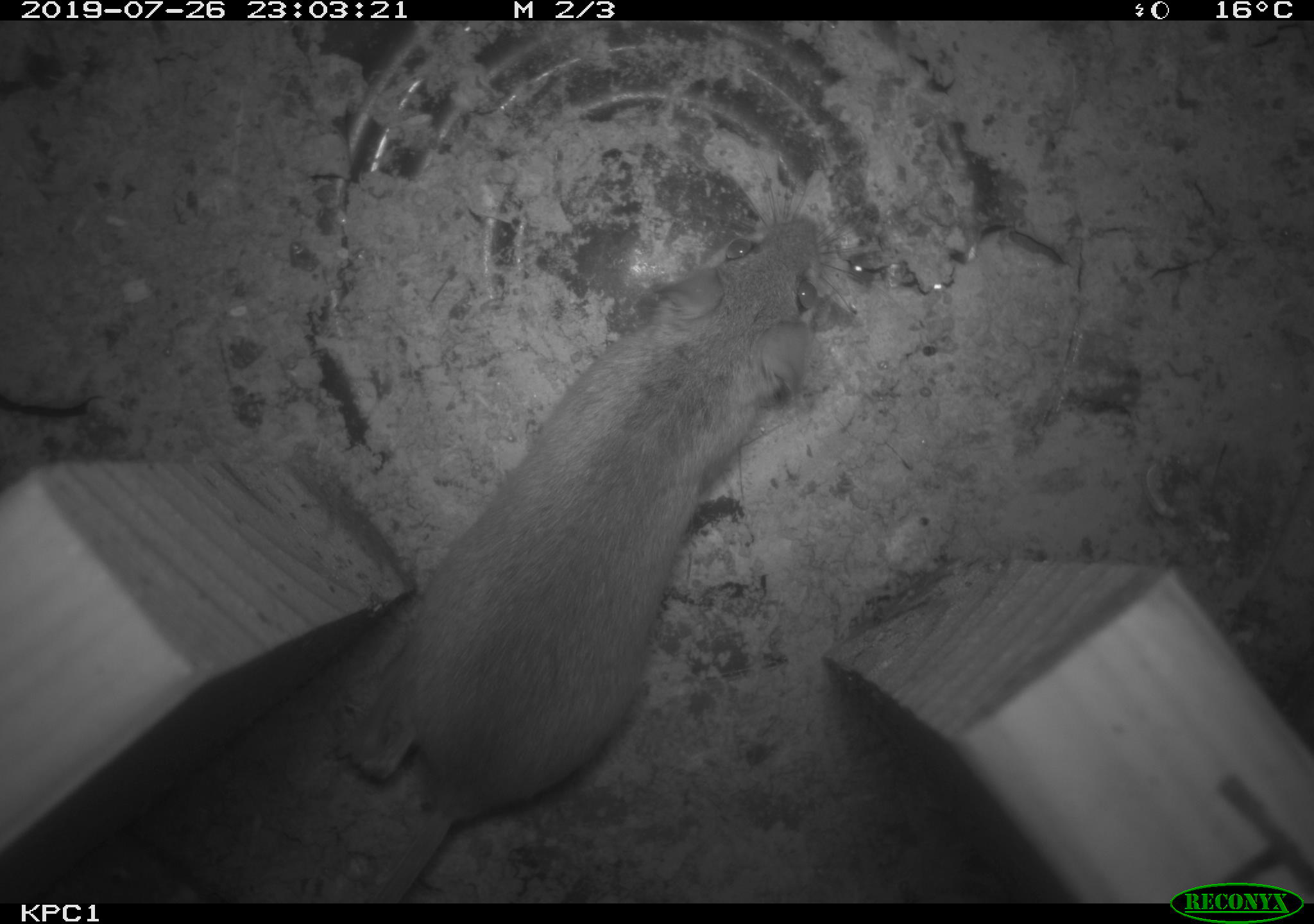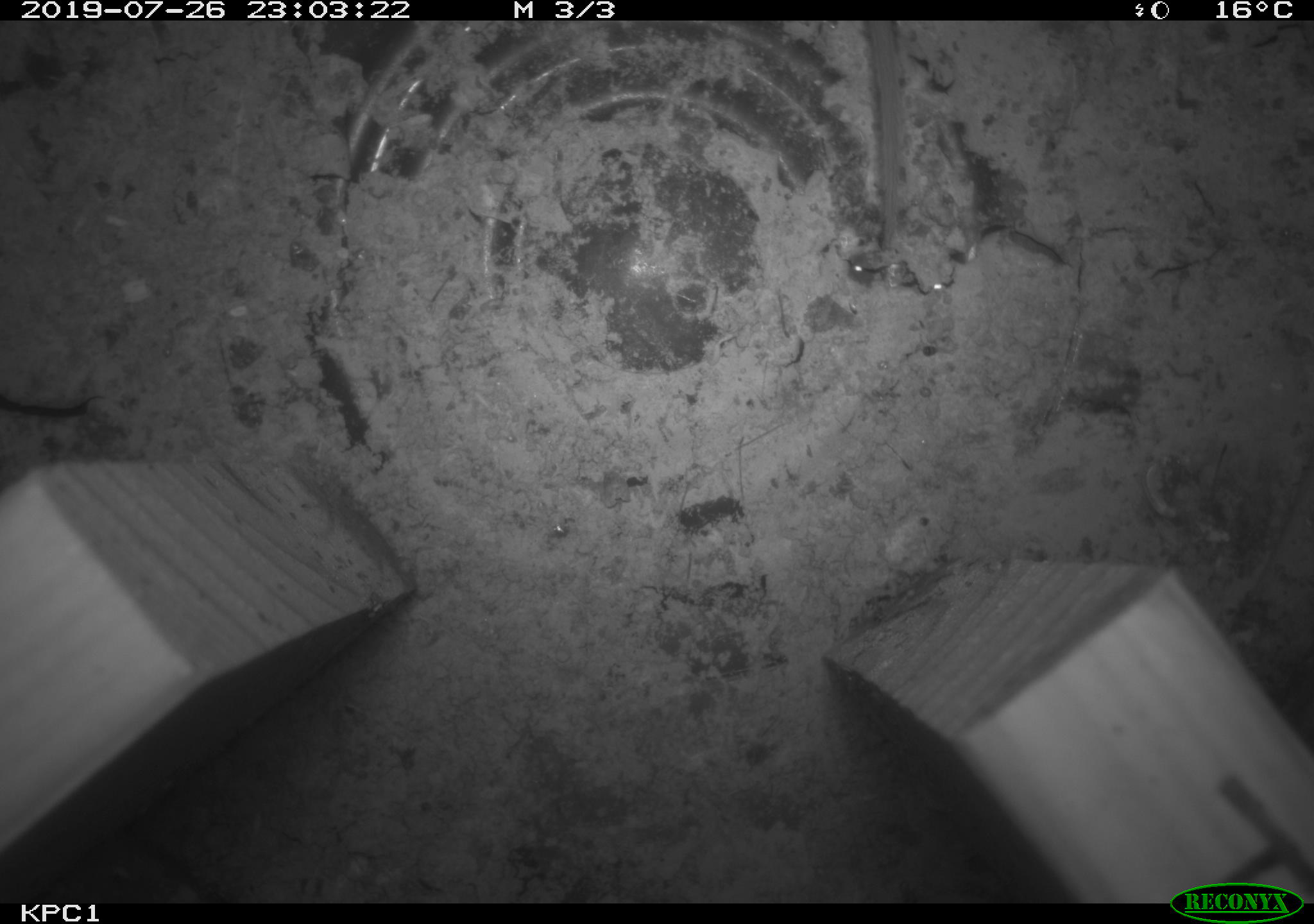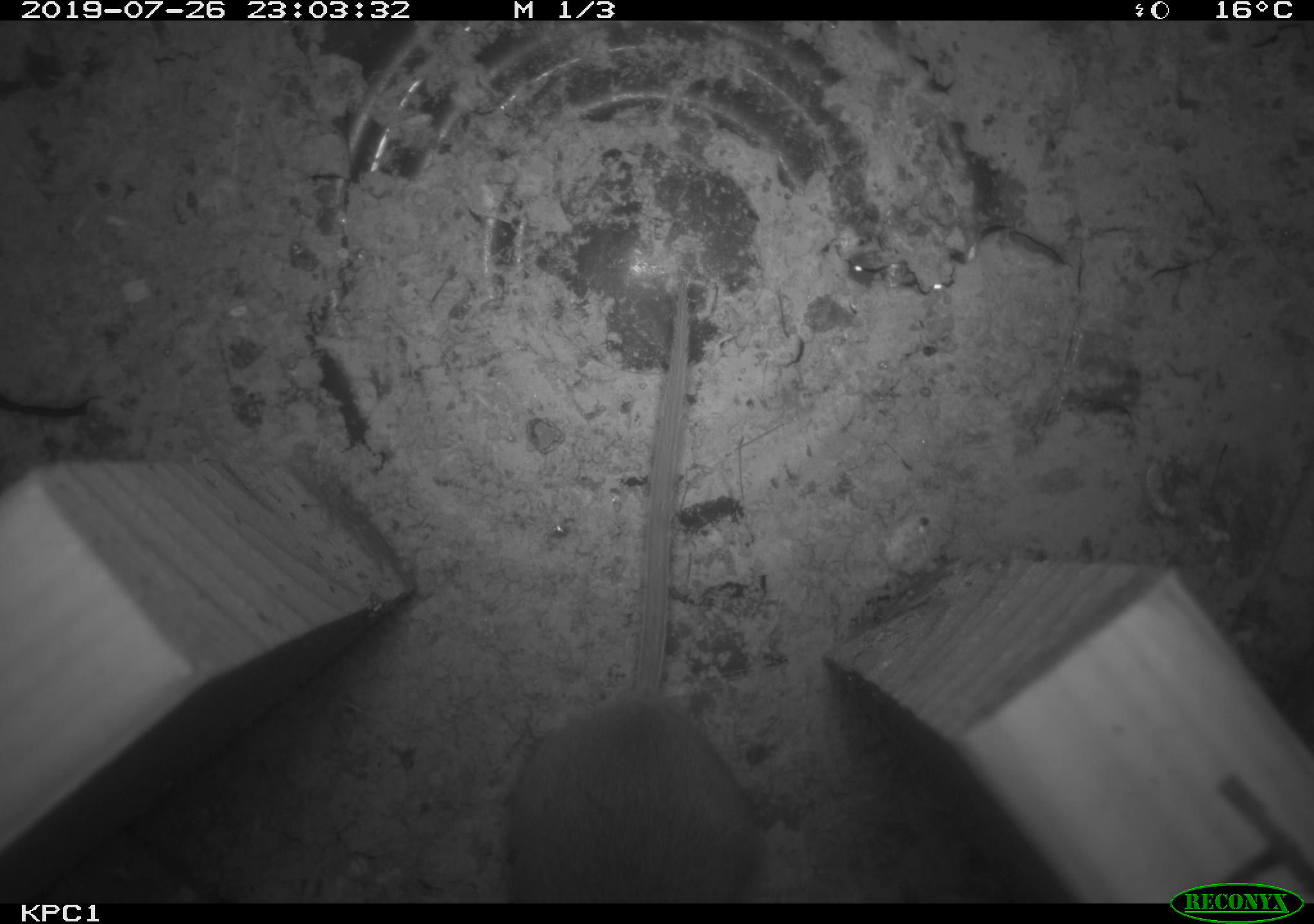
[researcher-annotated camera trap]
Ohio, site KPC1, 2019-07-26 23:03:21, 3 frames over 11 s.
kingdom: Animalia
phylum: Chordata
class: Mammalia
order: Rodentia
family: Cricetidae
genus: Peromyscus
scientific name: Peromyscus leucopus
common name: white-footed mouse